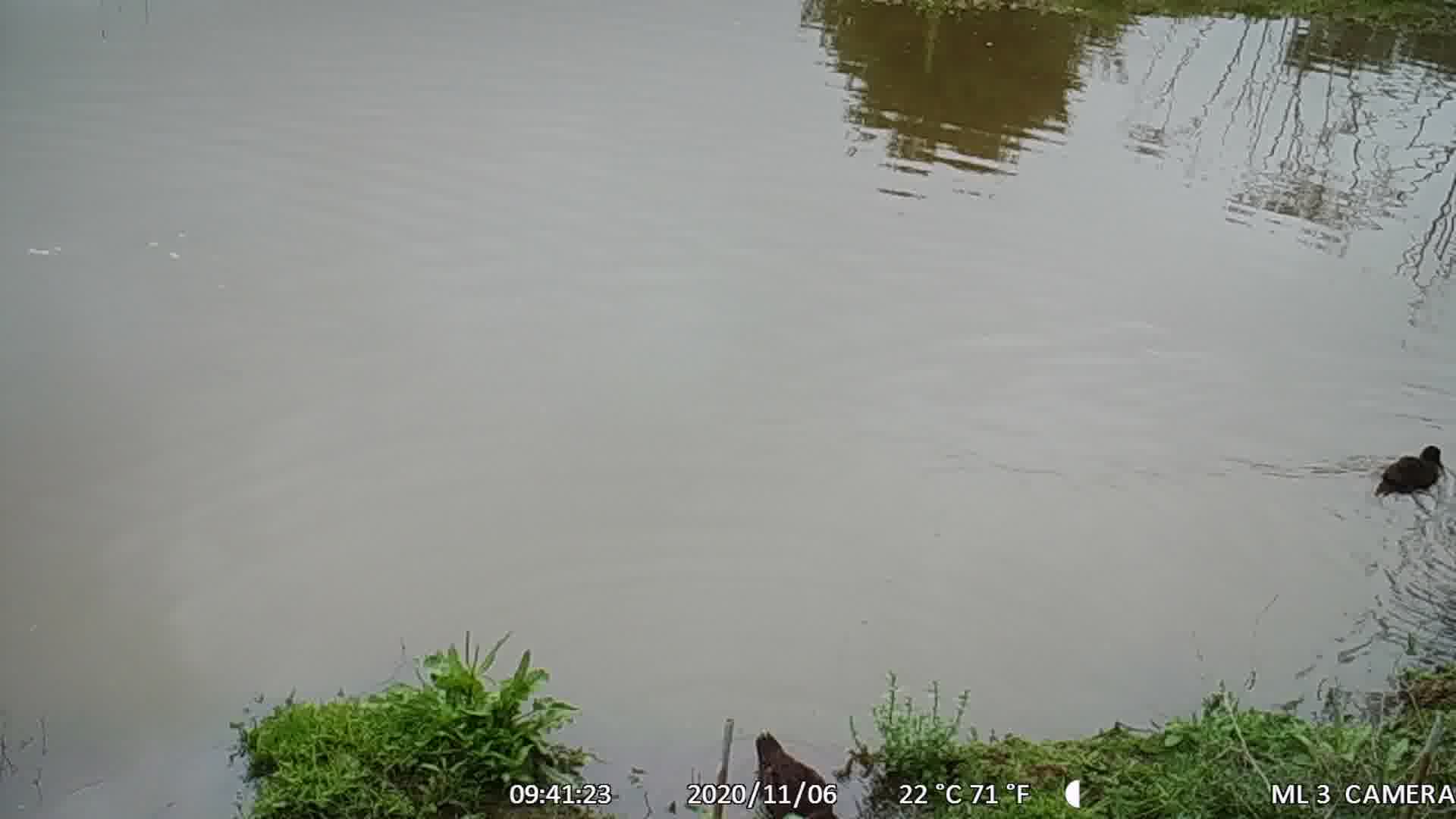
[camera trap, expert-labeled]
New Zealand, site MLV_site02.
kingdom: Animalia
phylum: Chordata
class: Aves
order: Anseriformes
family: Anatidae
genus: Anas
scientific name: Anas chlorotis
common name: brown teal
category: pateke